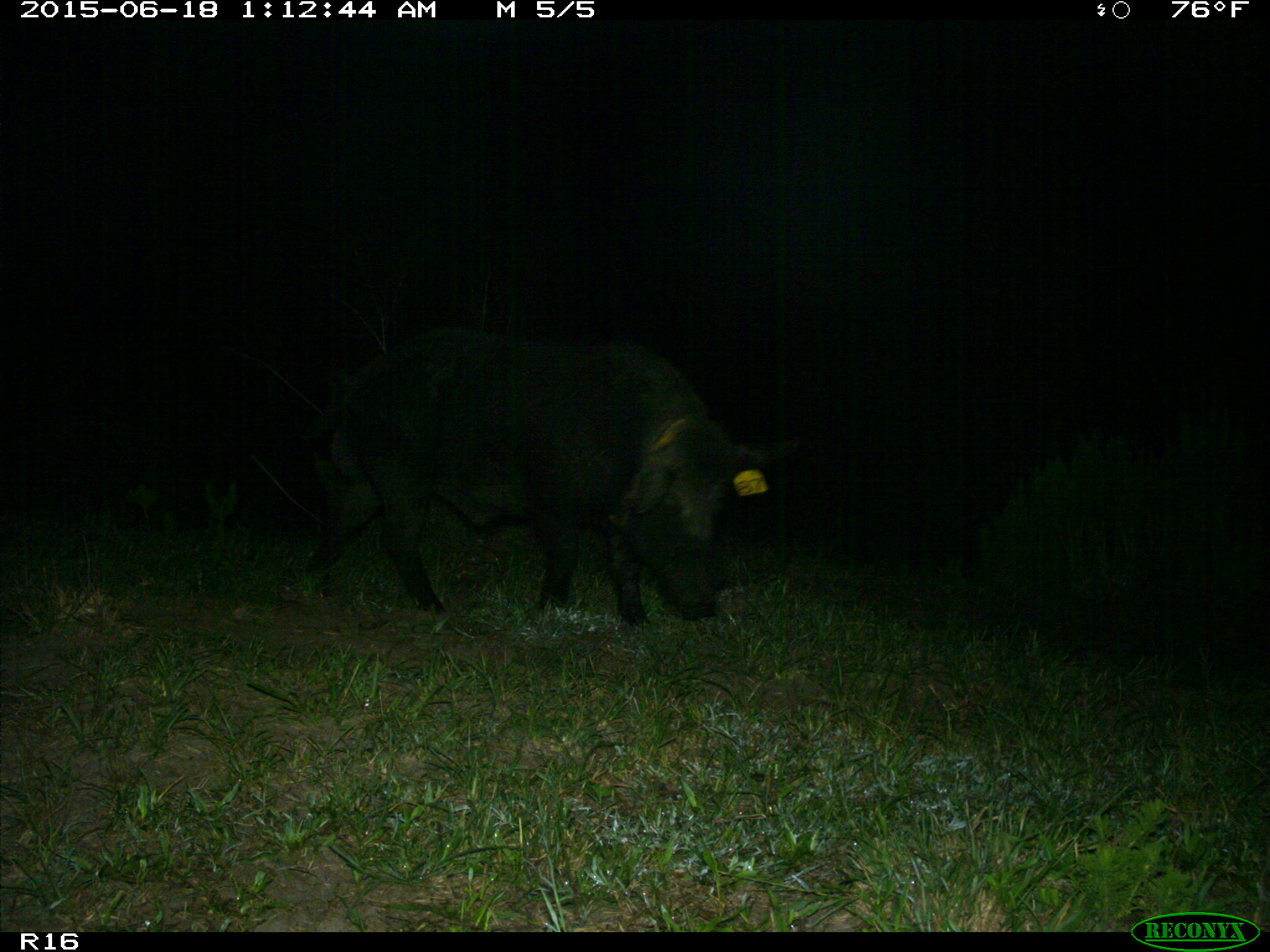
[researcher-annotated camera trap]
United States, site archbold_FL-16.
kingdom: Animalia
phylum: Chordata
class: Mammalia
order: Artiodactyla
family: Suidae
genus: Sus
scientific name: Sus scrofa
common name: wild boar